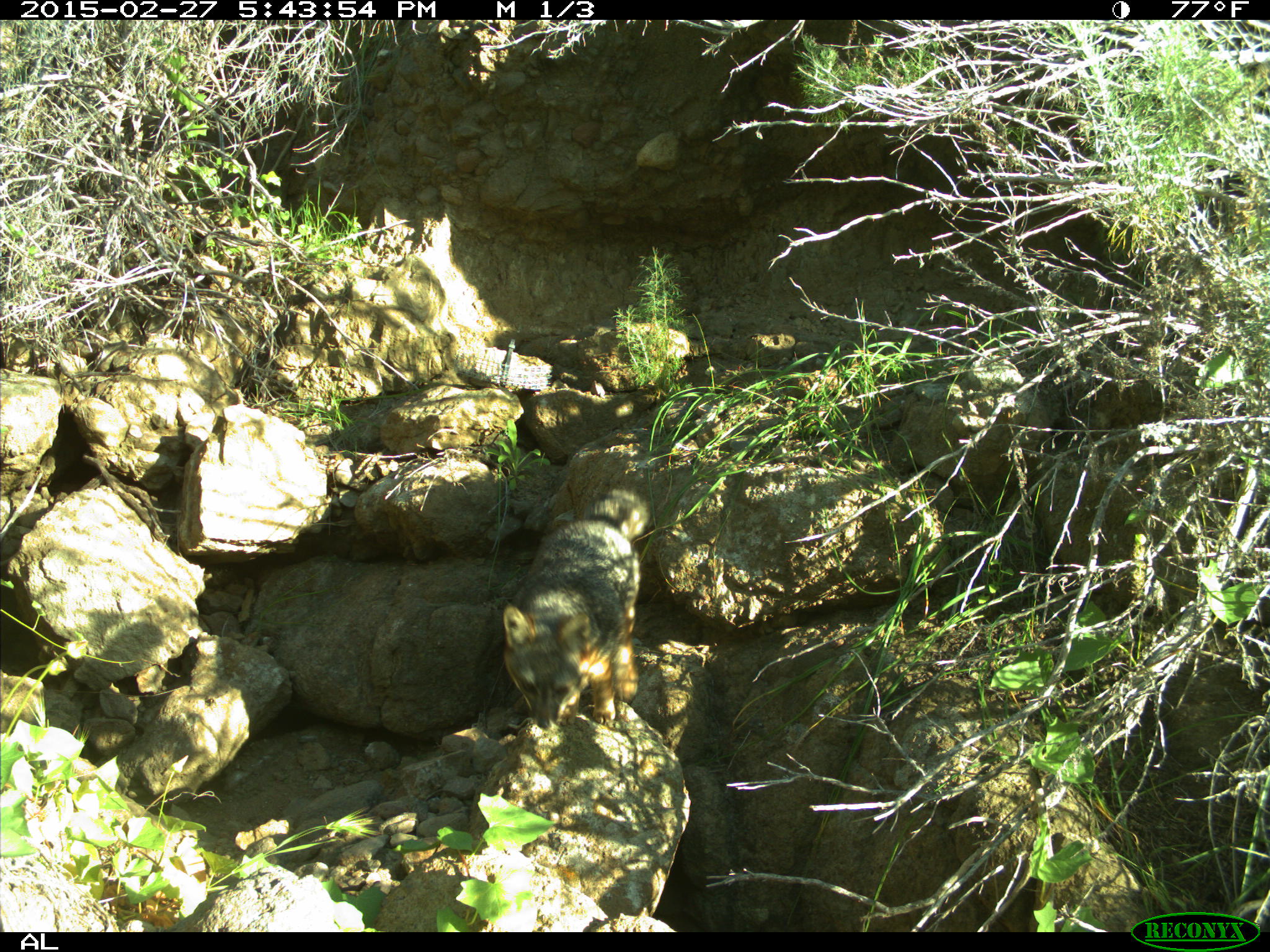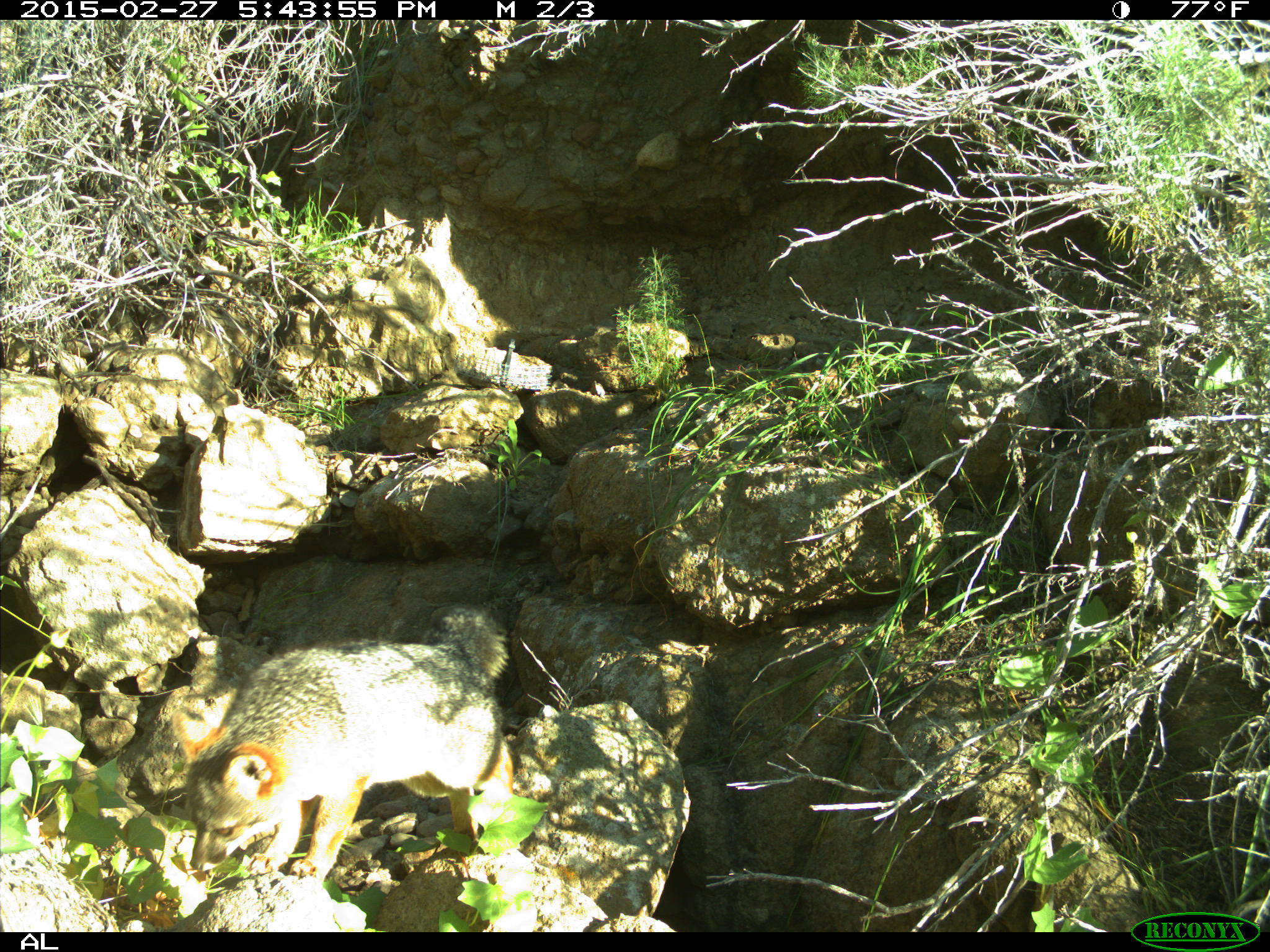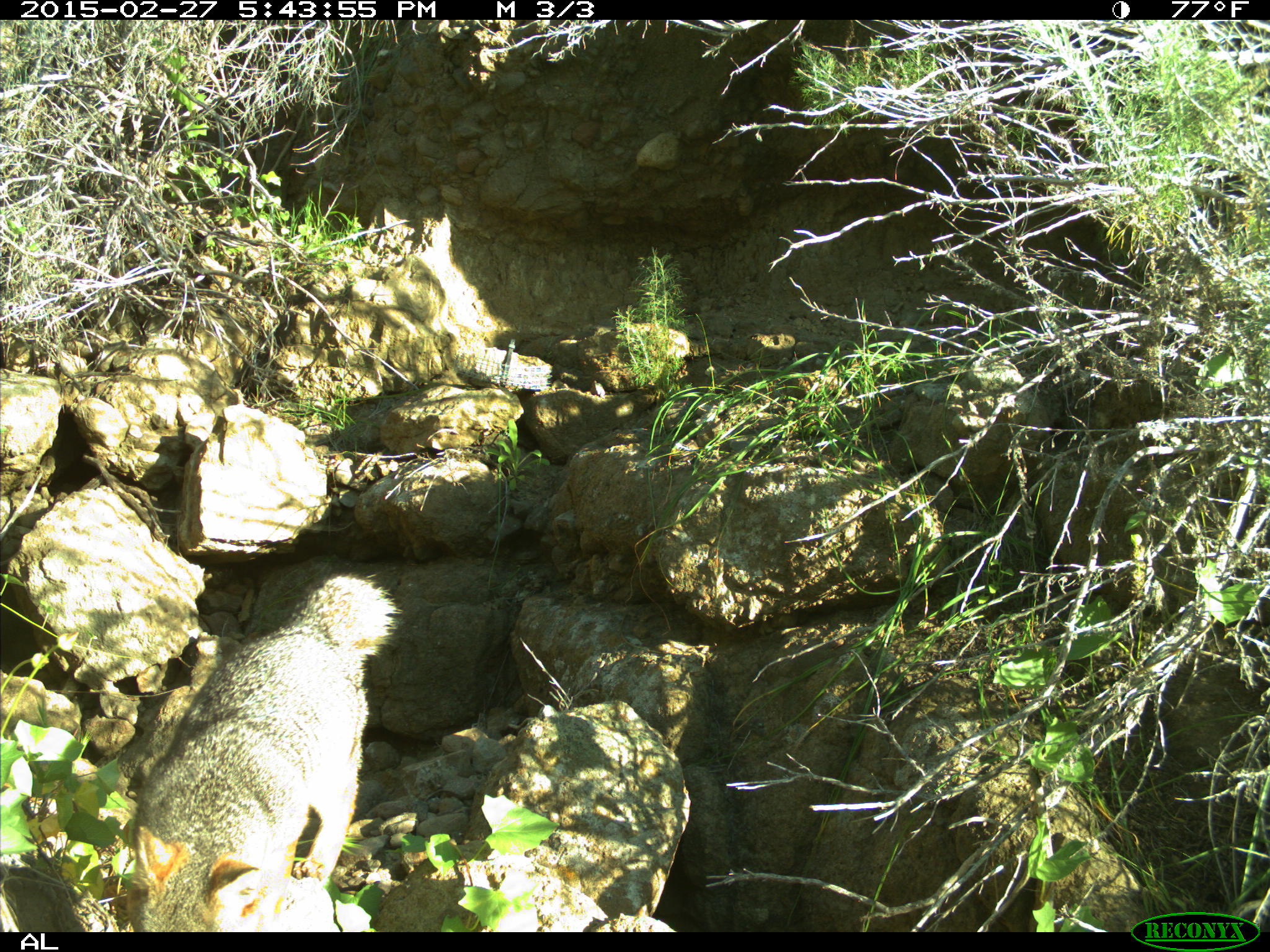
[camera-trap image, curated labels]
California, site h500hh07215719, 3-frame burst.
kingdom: Animalia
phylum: Chordata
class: Mammalia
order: Carnivora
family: Canidae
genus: Urocyon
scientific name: Urocyon littoralis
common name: island fox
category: fox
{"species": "fox (island fox) (Urocyon littoralis)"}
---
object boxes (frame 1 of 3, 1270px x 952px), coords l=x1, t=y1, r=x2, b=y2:
fox: l=499, t=485, r=652, b=728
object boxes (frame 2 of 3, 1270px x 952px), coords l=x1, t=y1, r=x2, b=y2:
fox: l=171, t=603, r=513, b=878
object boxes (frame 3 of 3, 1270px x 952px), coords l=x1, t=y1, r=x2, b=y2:
fox: l=127, t=569, r=403, b=932